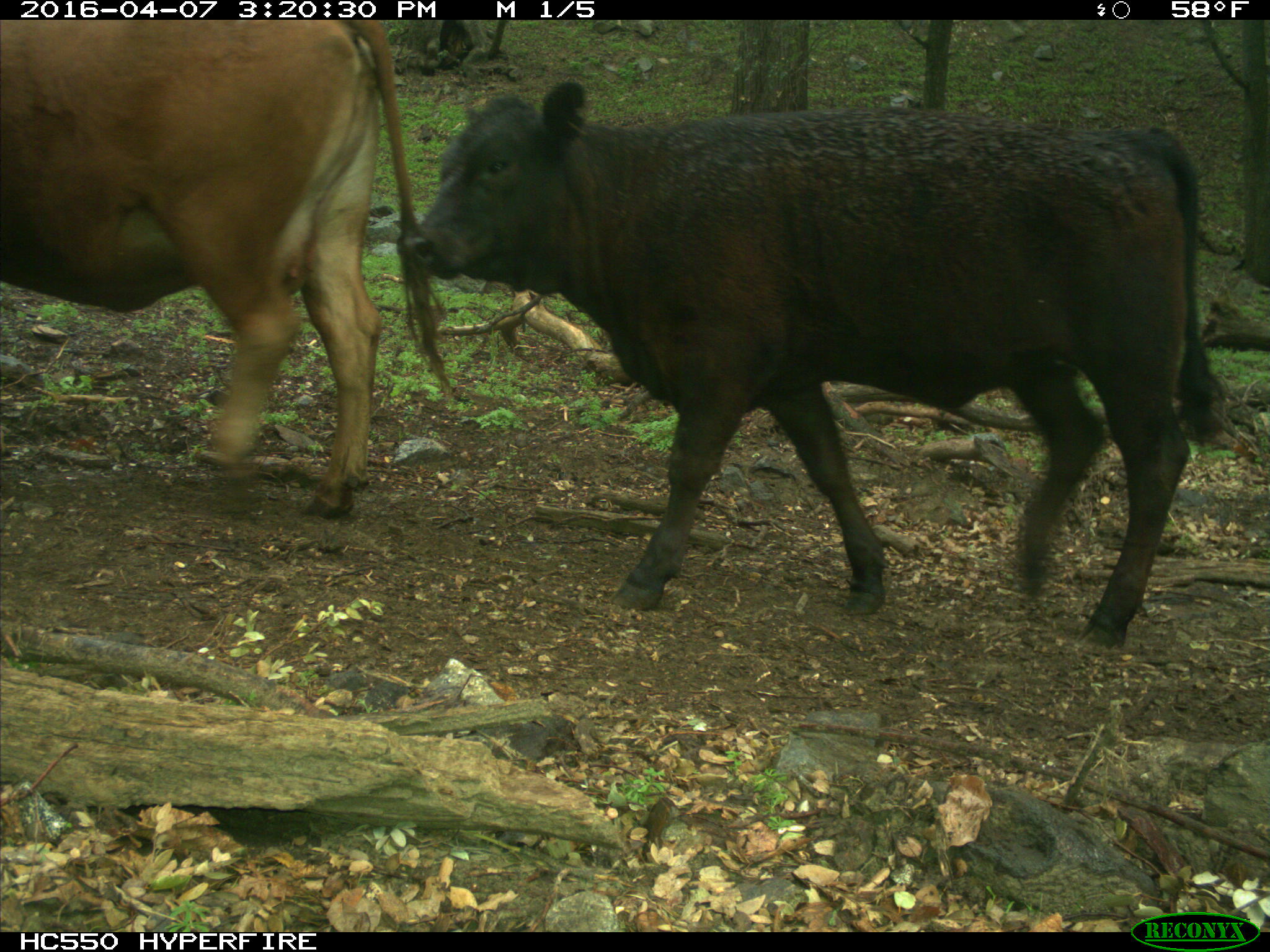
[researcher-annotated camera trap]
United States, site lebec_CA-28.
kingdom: Animalia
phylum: Chordata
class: Mammalia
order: Artiodactyla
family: Bovidae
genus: Bos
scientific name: Bos taurus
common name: domestic cow